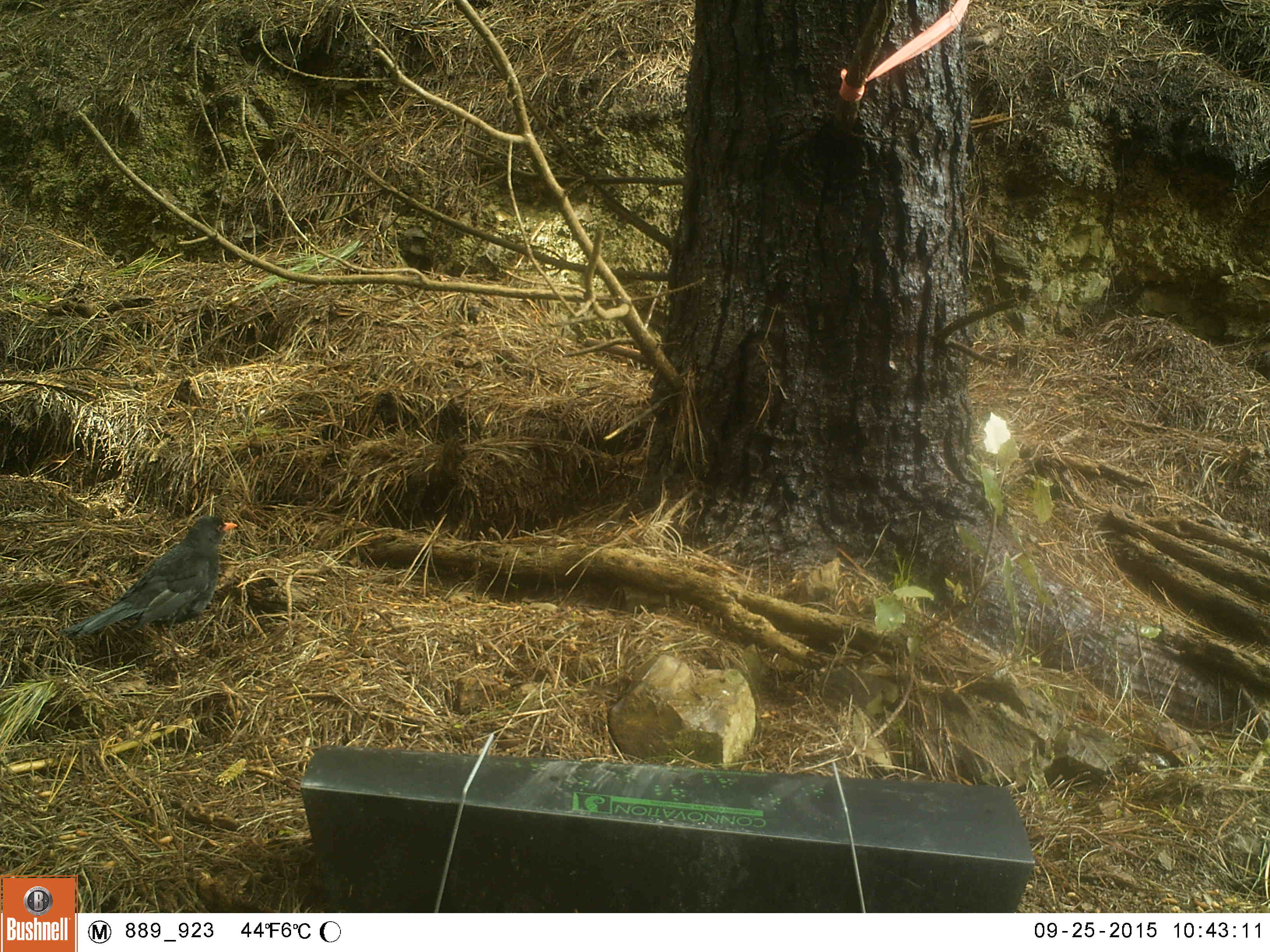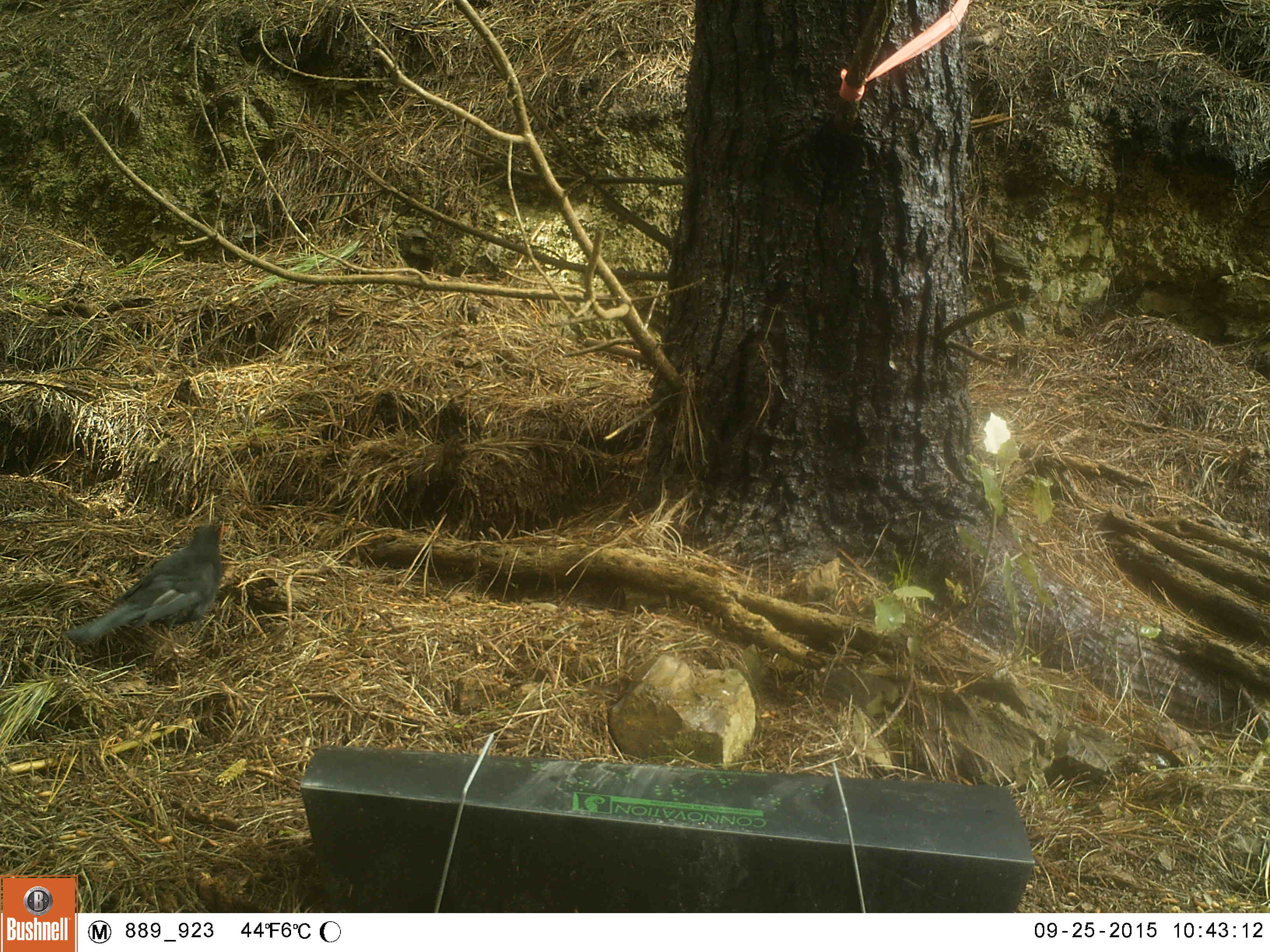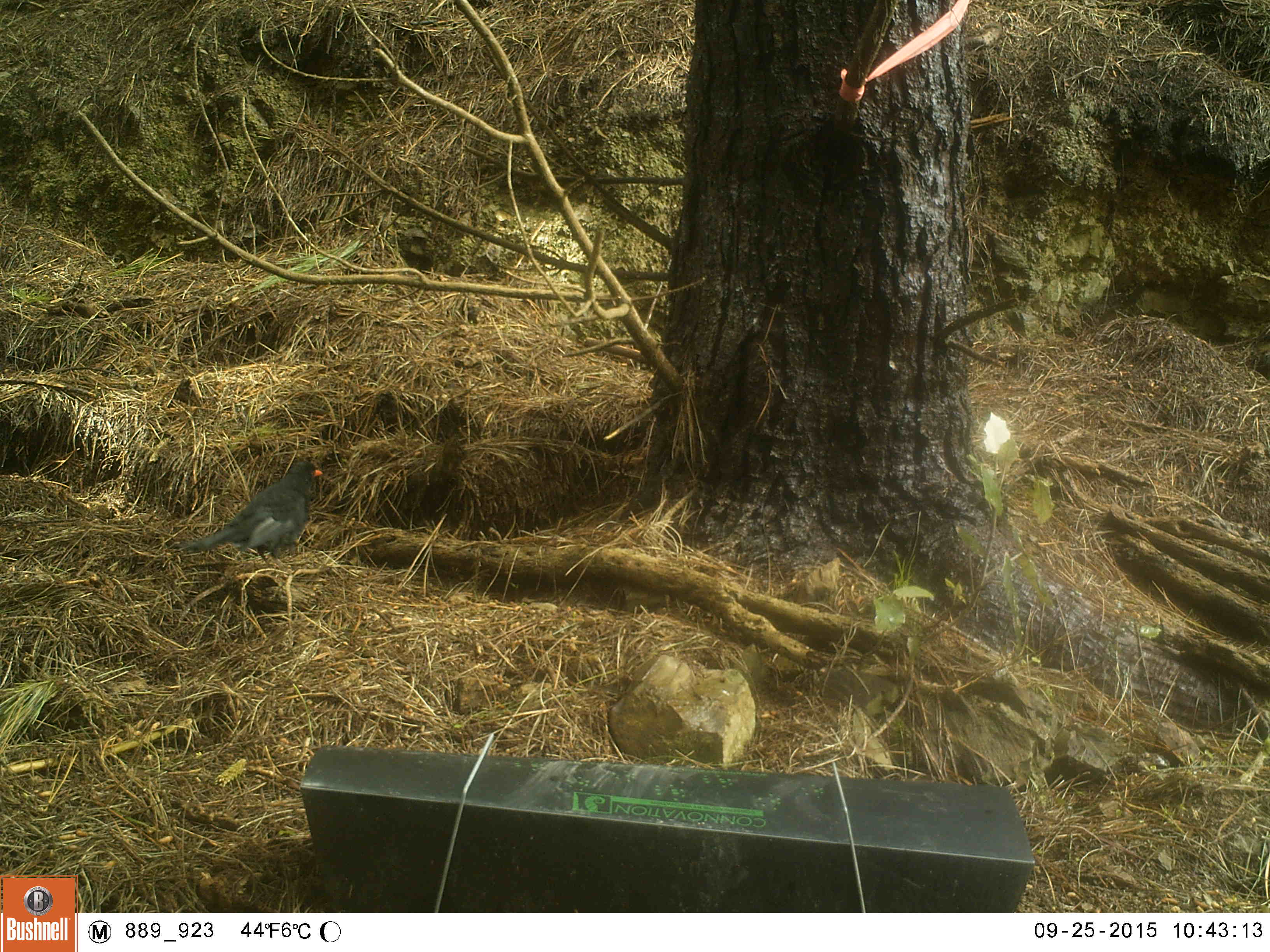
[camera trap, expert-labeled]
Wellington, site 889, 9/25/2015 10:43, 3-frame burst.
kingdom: Animalia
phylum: Chordata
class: Aves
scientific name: Aves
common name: bird